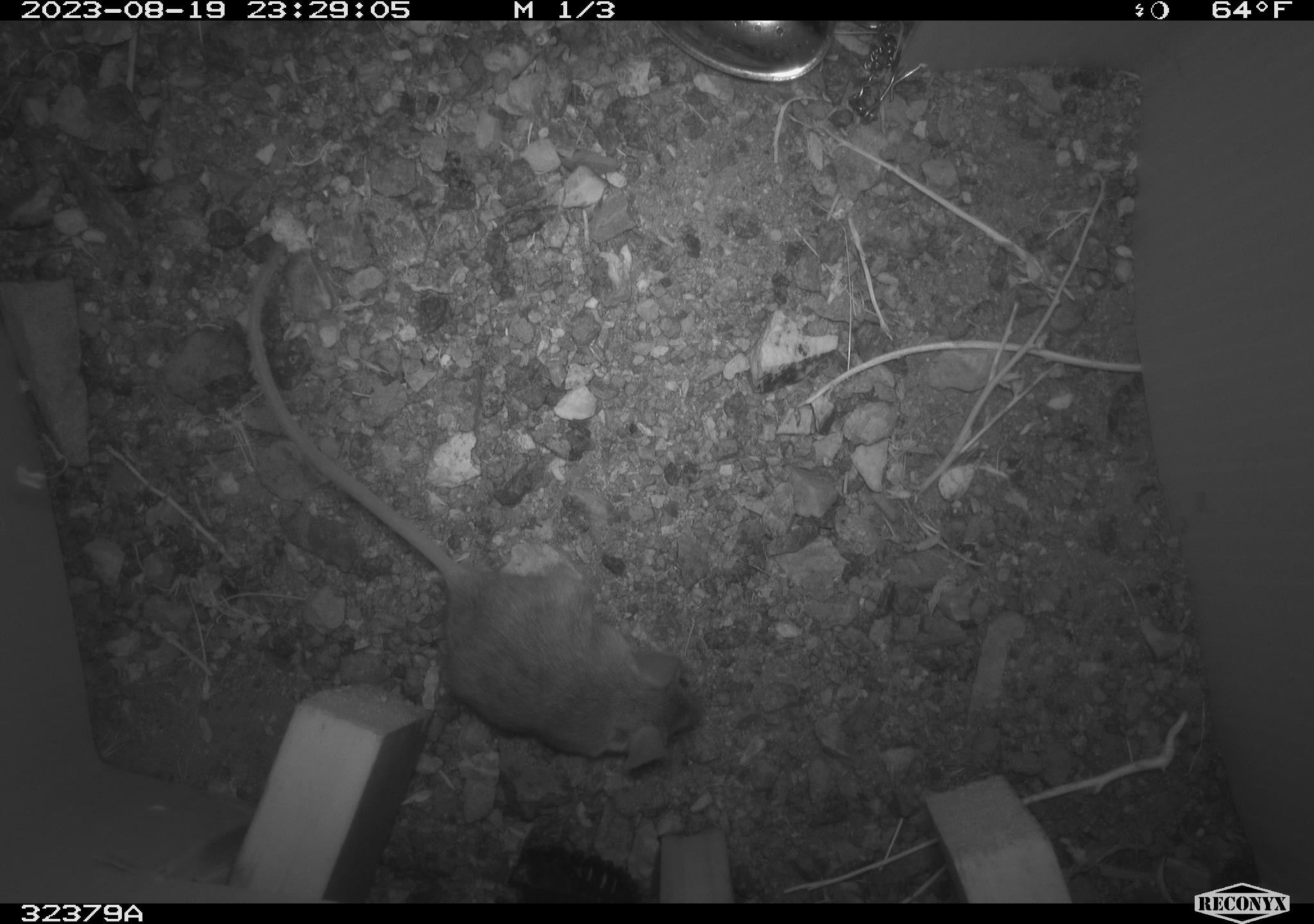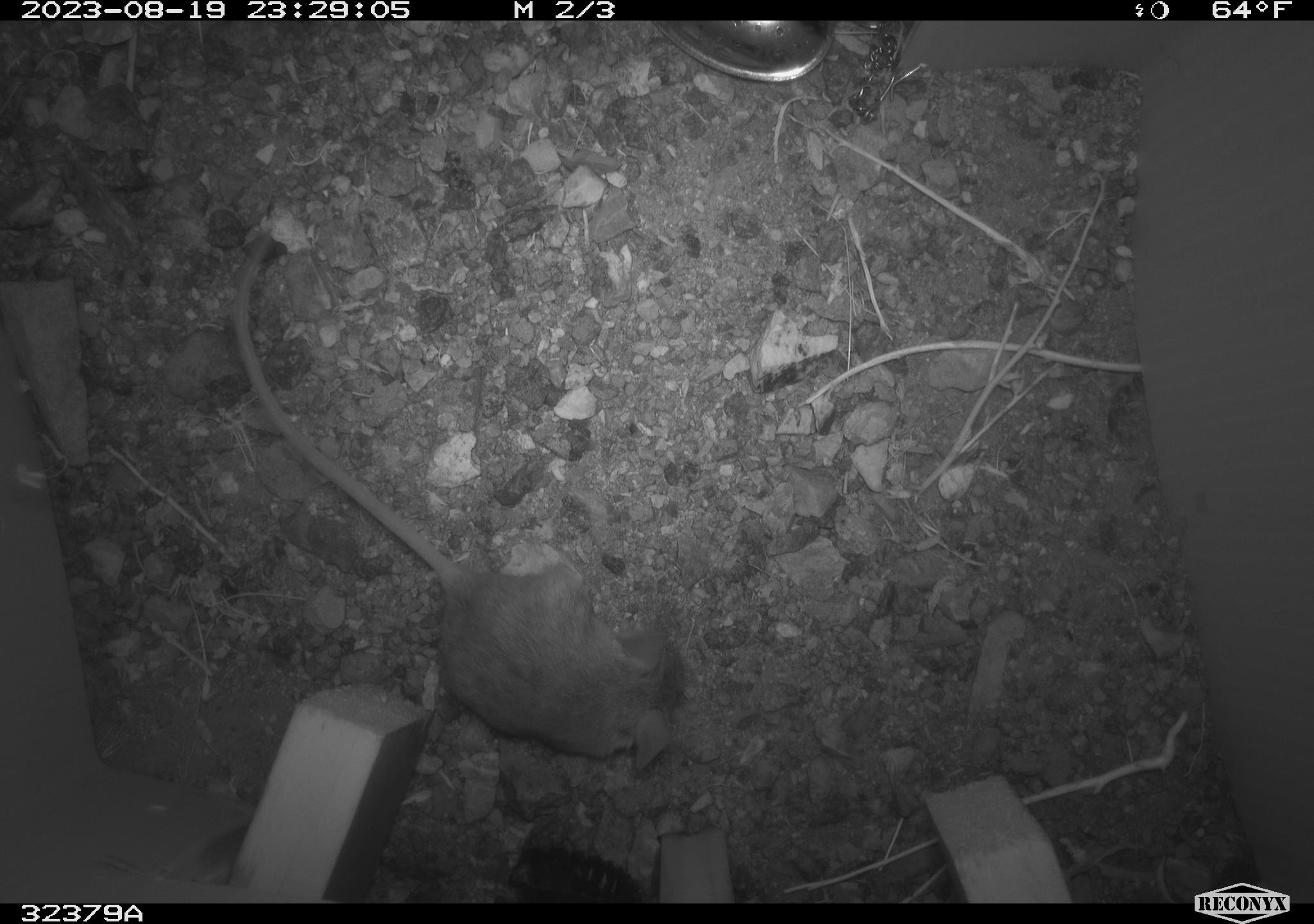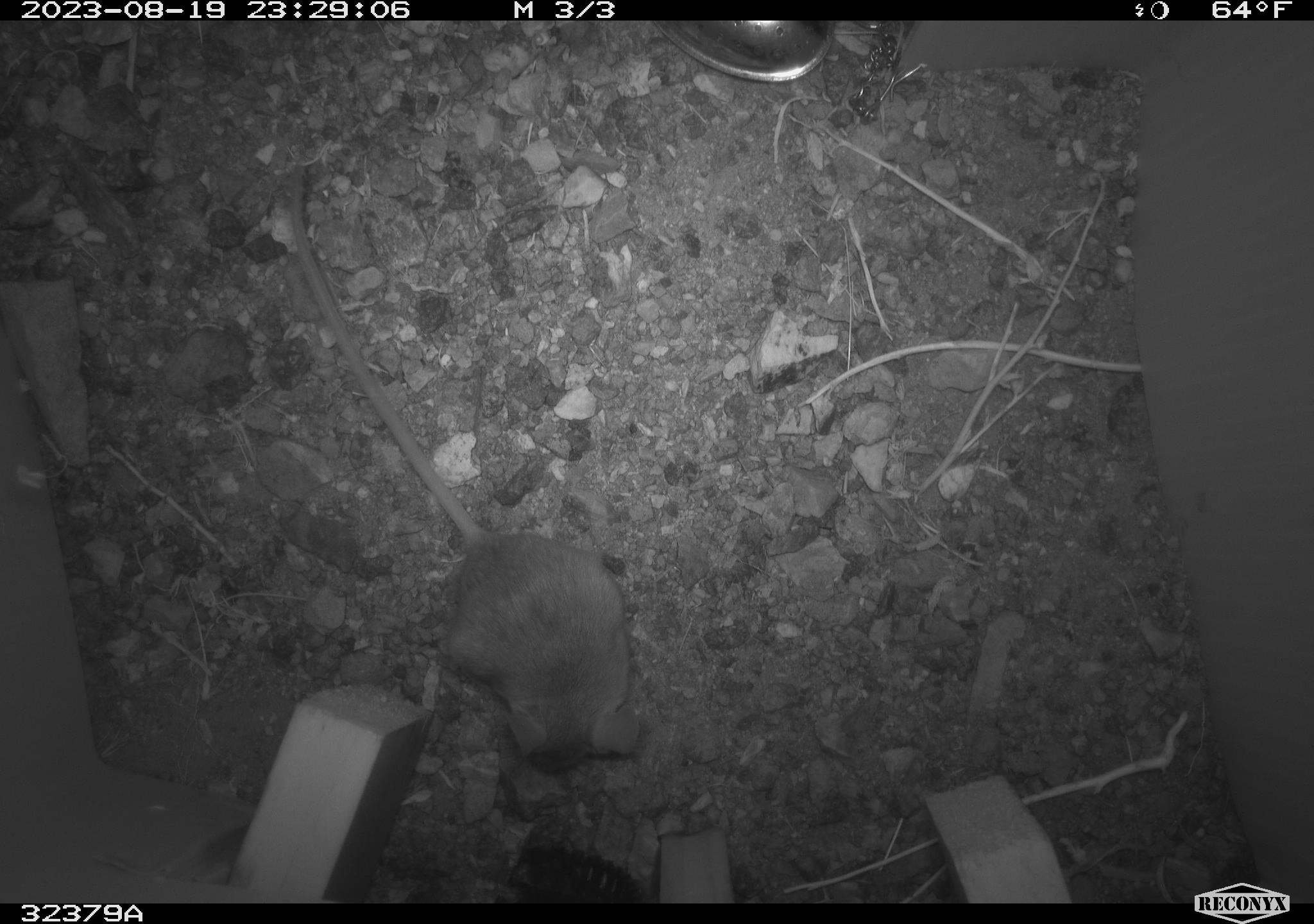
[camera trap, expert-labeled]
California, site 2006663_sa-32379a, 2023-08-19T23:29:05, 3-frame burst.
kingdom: Animalia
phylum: Chordata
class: Mammalia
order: Rodentia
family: Cricetidae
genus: Peromyscus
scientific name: Peromyscus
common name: deer mice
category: peromyscus species